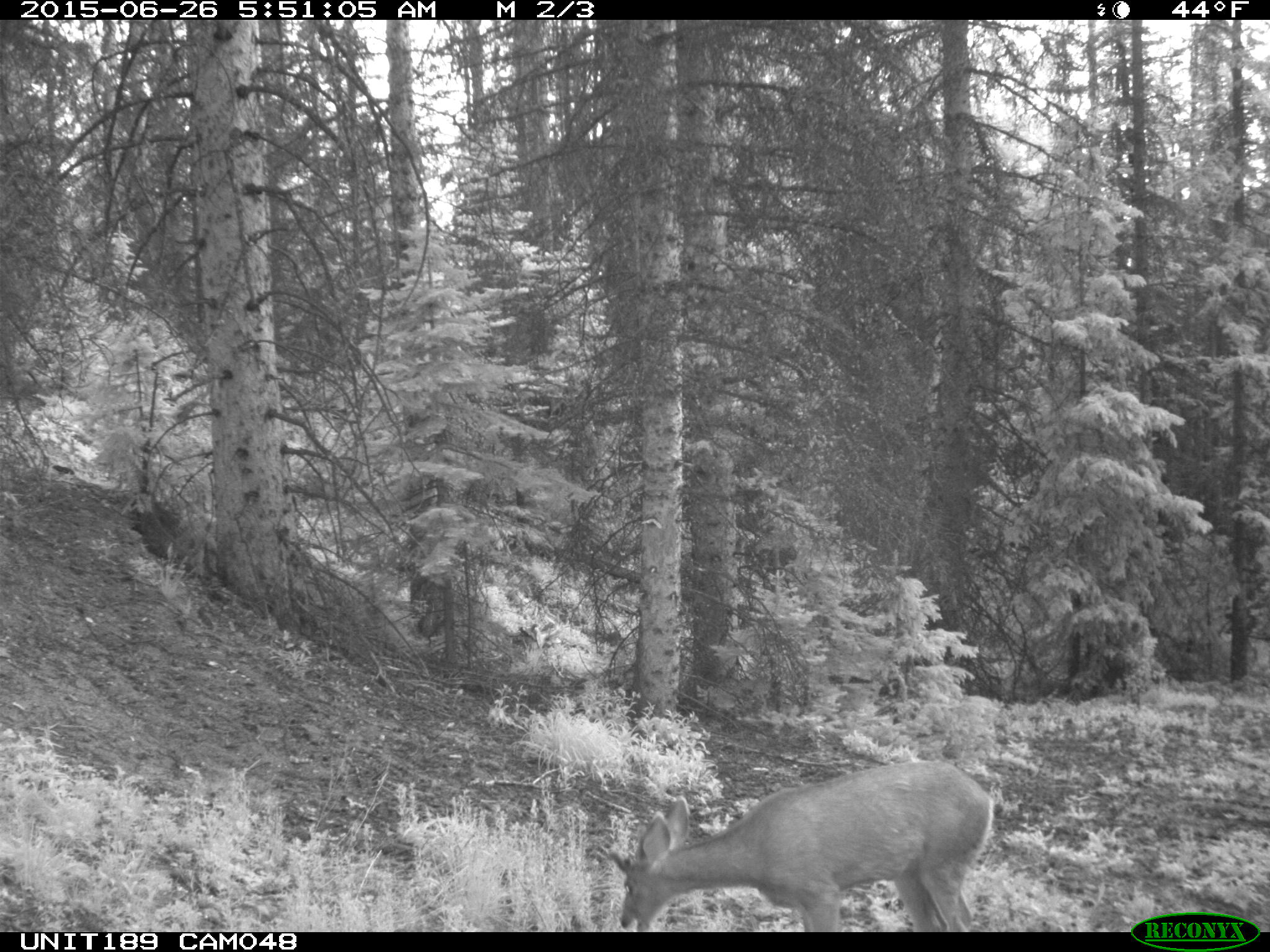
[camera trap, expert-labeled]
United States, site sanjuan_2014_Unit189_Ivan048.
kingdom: Animalia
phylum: Chordata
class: Mammalia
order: Artiodactyla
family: Cervidae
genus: Odocoileus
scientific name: Odocoileus hemionus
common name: mule deer